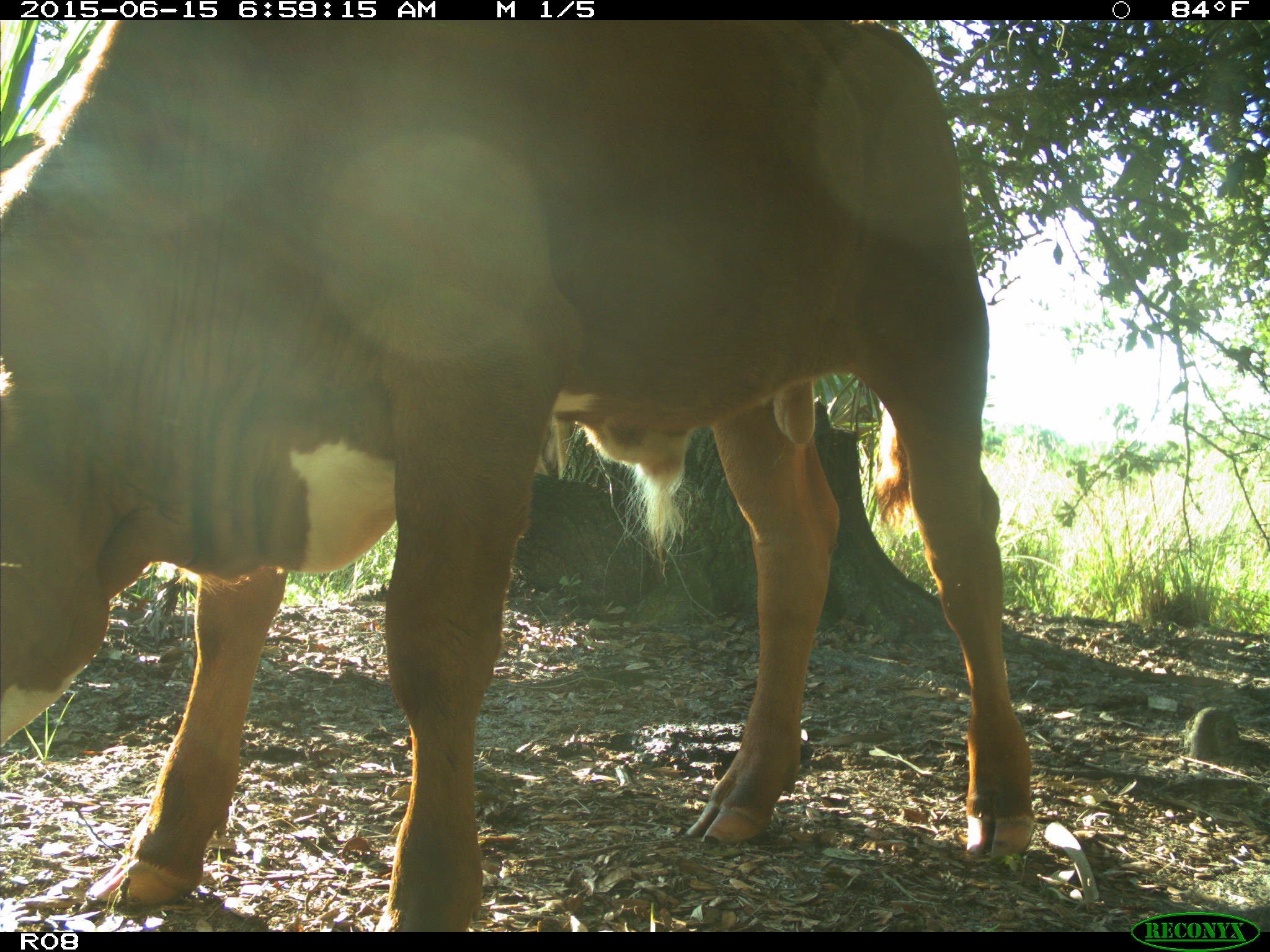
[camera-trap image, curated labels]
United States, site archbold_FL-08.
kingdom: Animalia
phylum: Chordata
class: Mammalia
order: Artiodactyla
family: Bovidae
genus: Bos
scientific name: Bos taurus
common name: domestic cow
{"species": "Bos taurus (domestic cow)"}